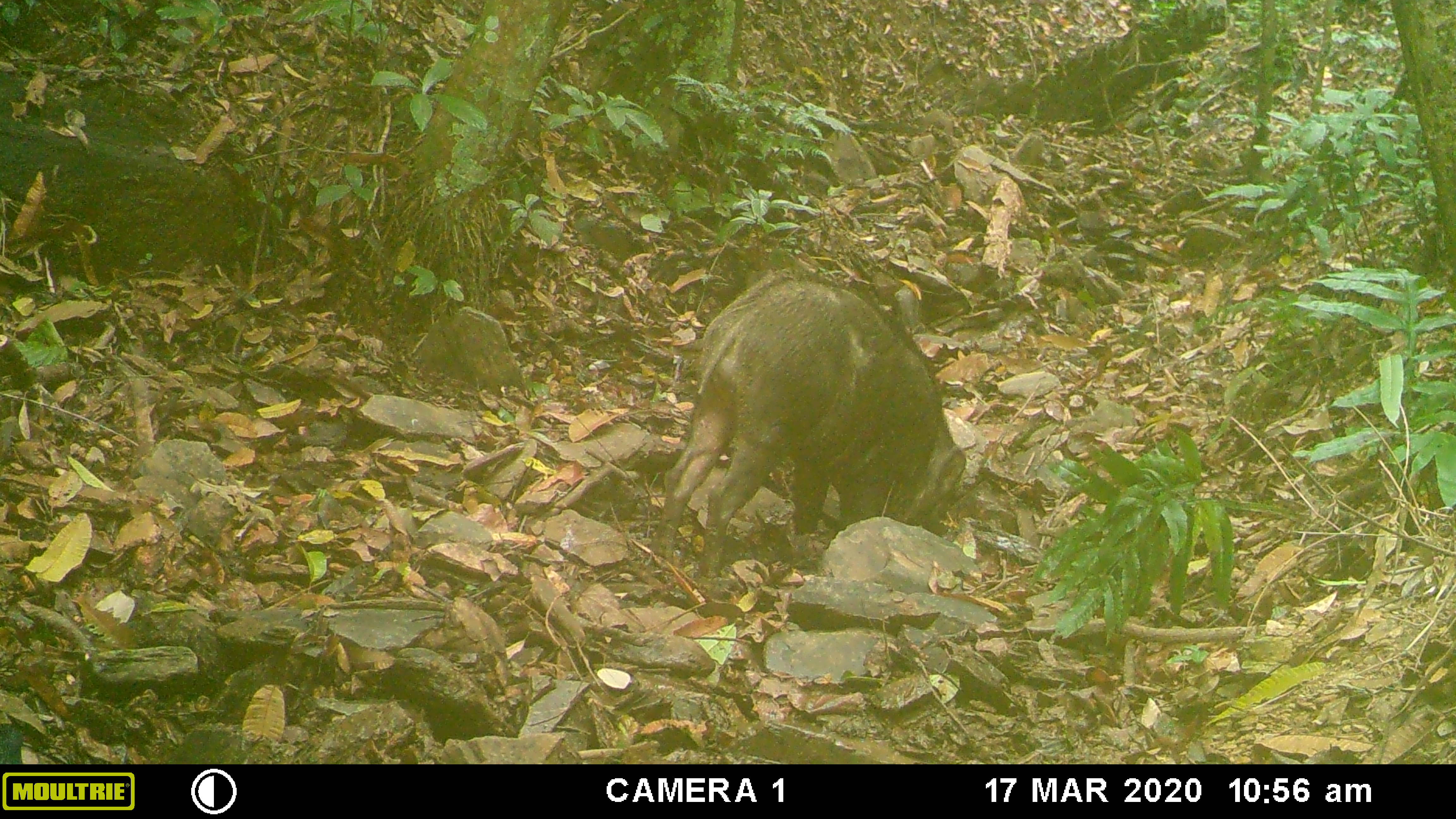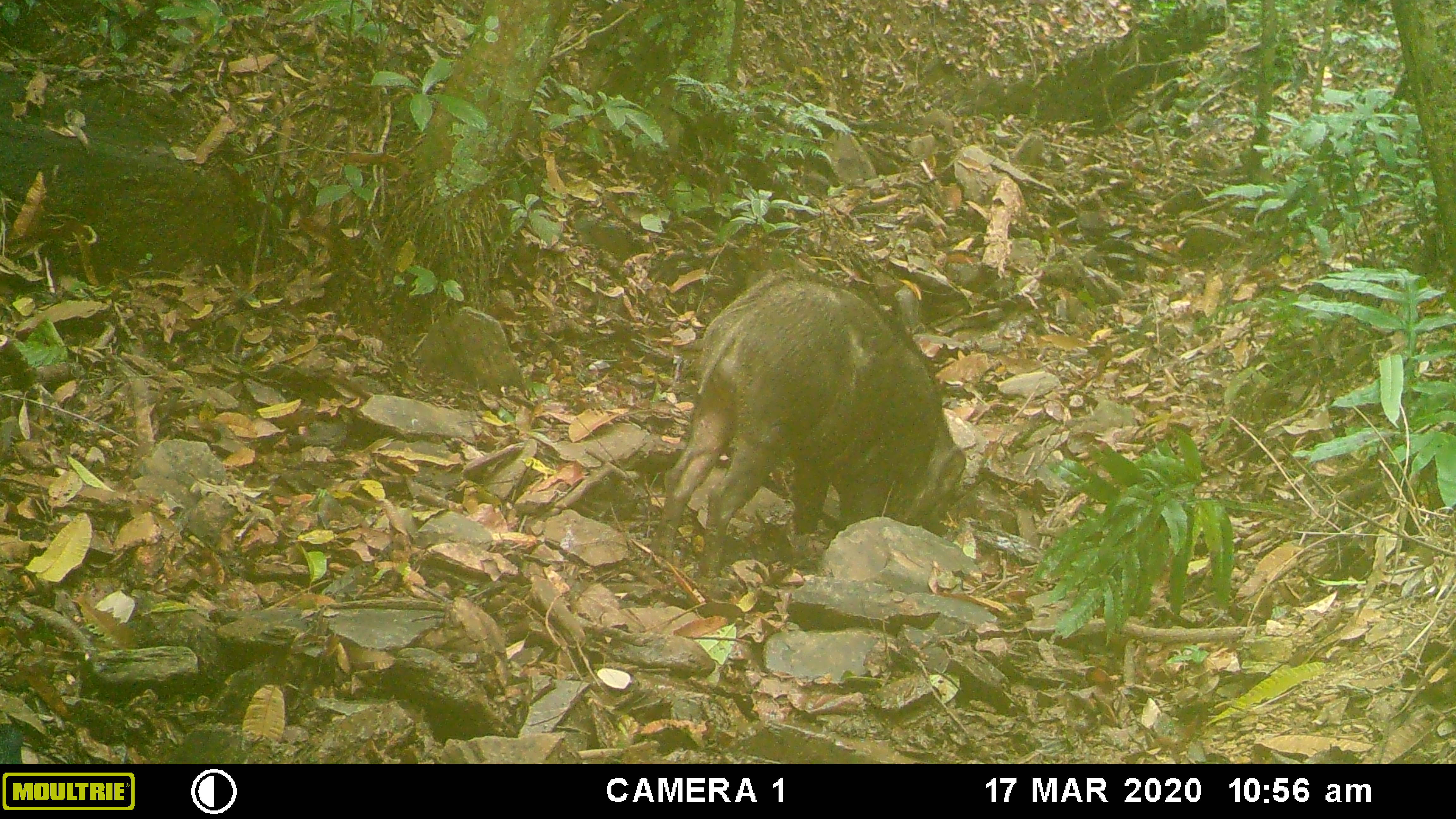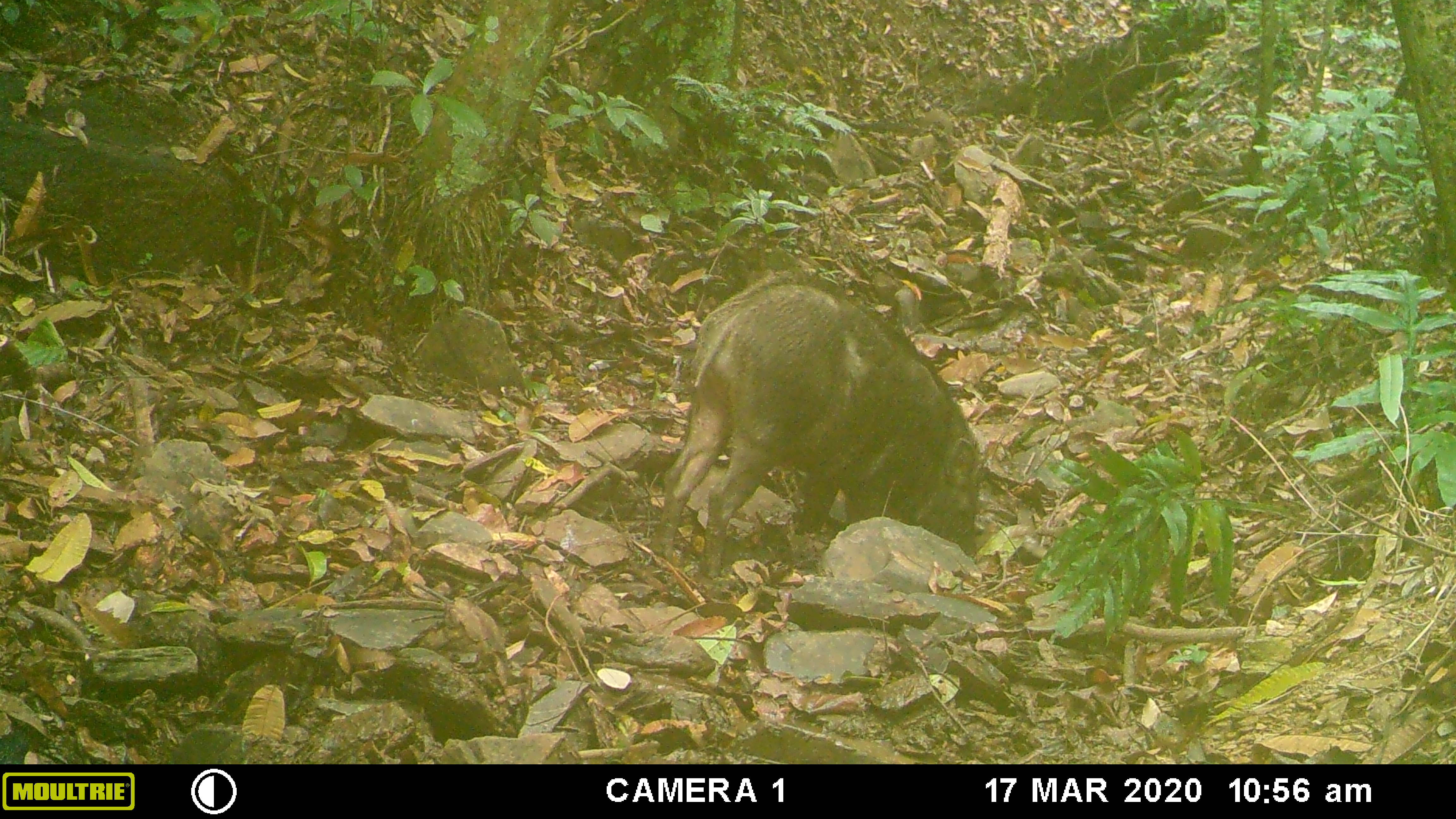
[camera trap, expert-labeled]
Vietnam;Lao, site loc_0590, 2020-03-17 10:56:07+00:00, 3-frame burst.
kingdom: Animalia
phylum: Chordata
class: Aves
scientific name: Aves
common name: bird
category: unidentified bird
Unidentified bird (bird) (Aves). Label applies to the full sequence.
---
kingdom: Animalia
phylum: Chordata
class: Mammalia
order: Artiodactyla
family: Suidae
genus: Sus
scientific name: Sus scrofa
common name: eurasian wild pig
Eurasian wild pig (Sus scrofa). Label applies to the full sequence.